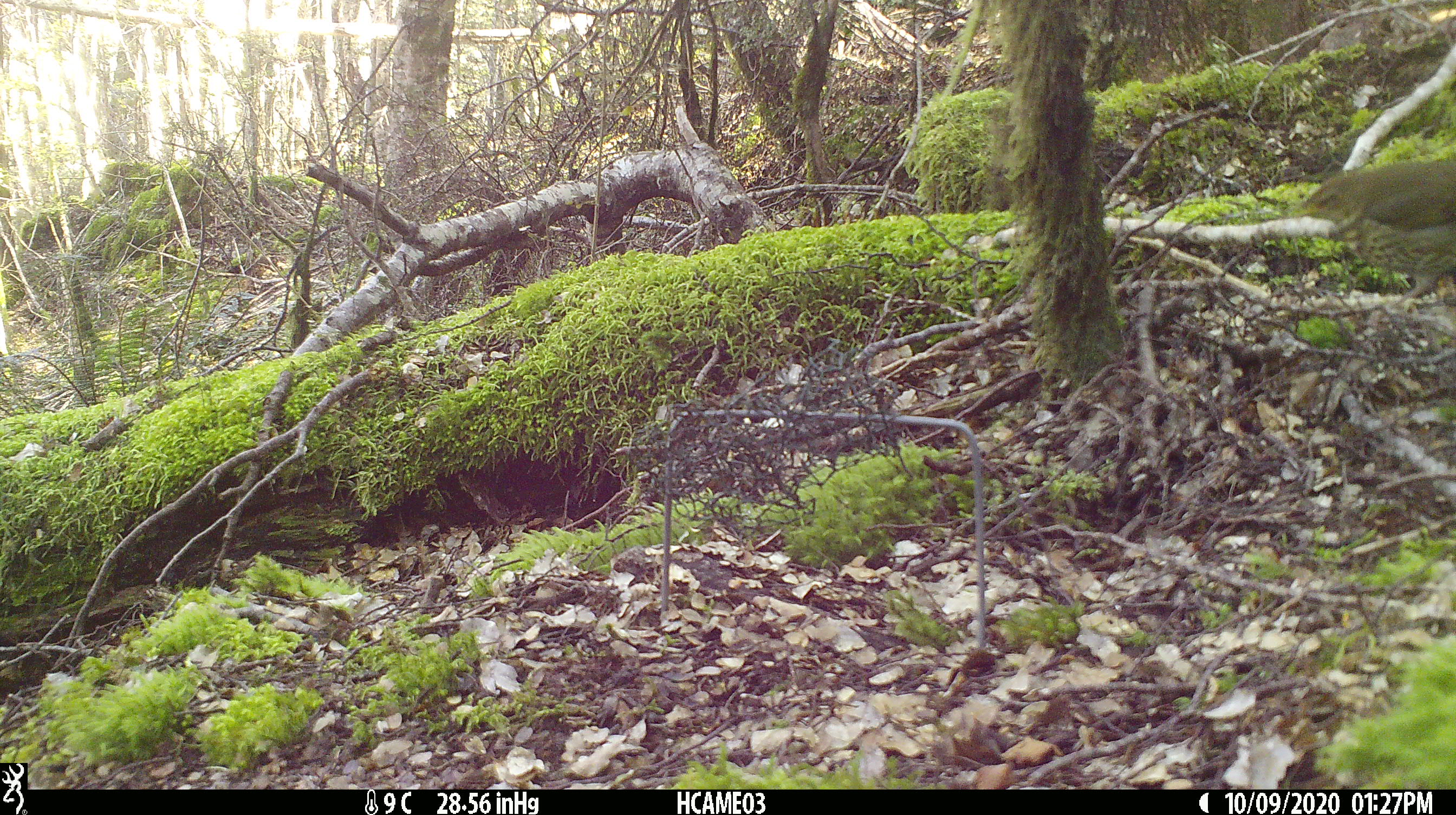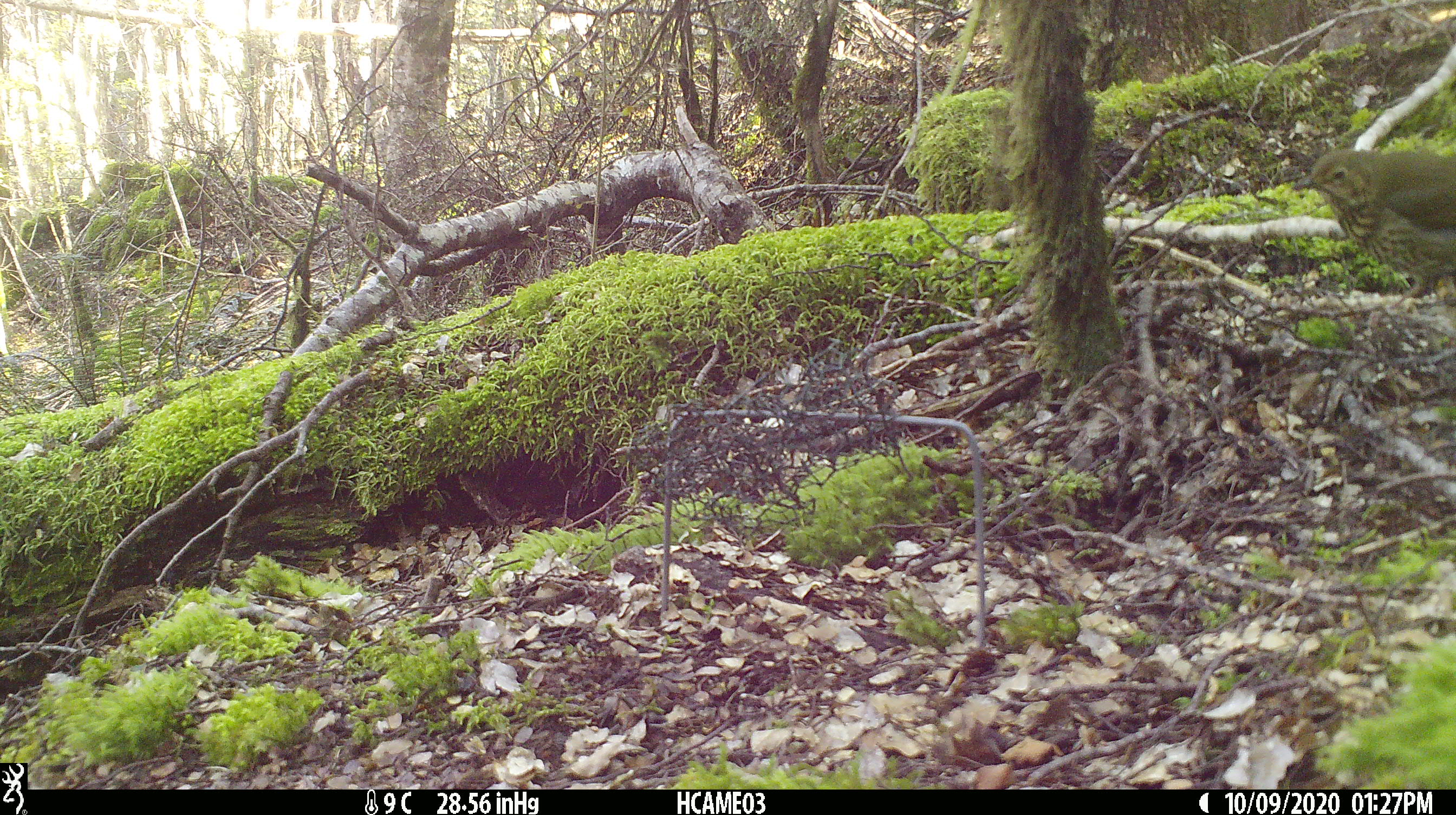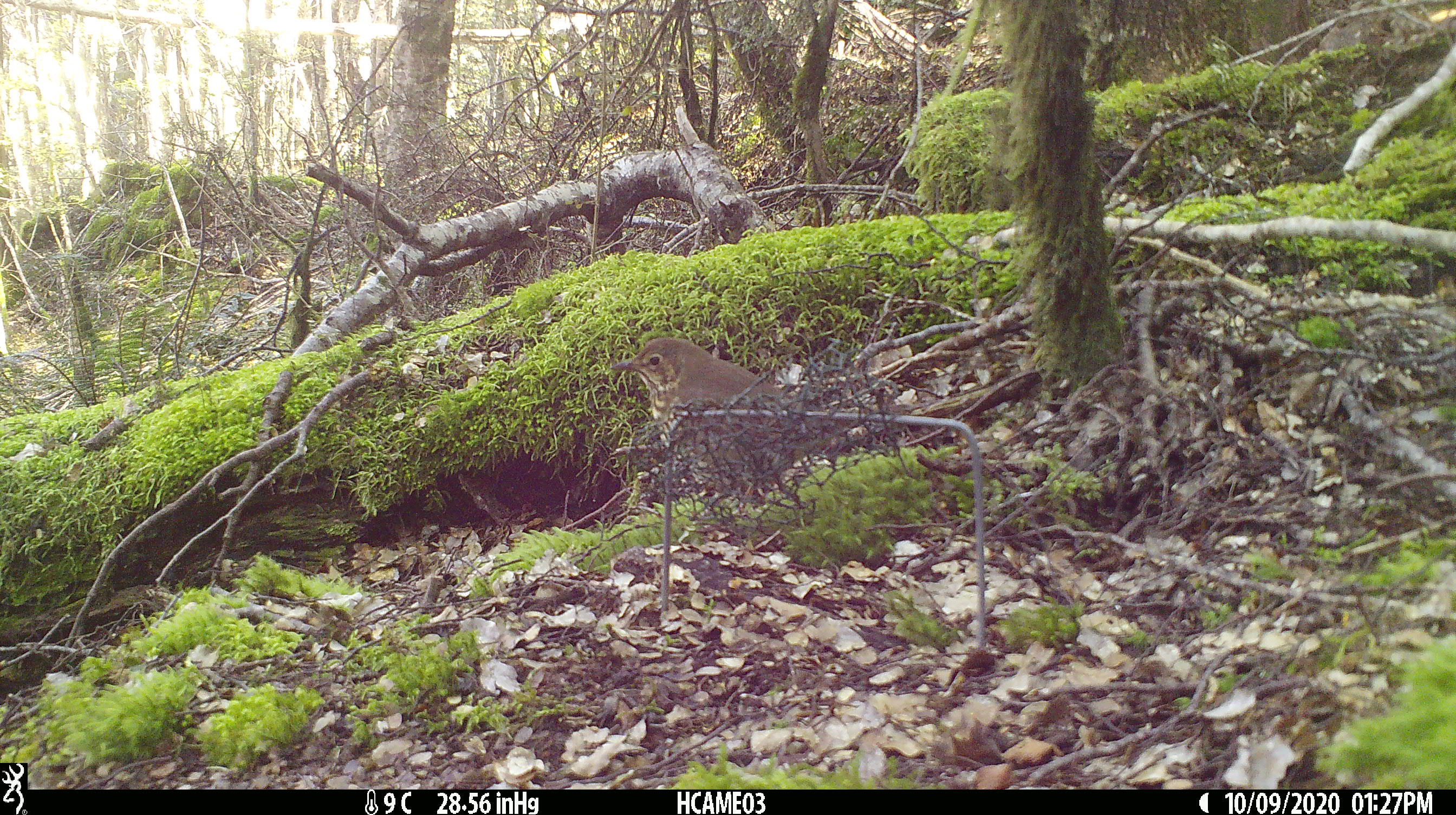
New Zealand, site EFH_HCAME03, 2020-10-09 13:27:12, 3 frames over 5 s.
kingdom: Animalia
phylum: Chordata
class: Aves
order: Passeriformes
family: Turdidae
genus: Turdus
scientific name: Turdus philomelos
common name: song thrush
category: thrush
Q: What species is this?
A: Thrush (song thrush) (Turdus philomelos).